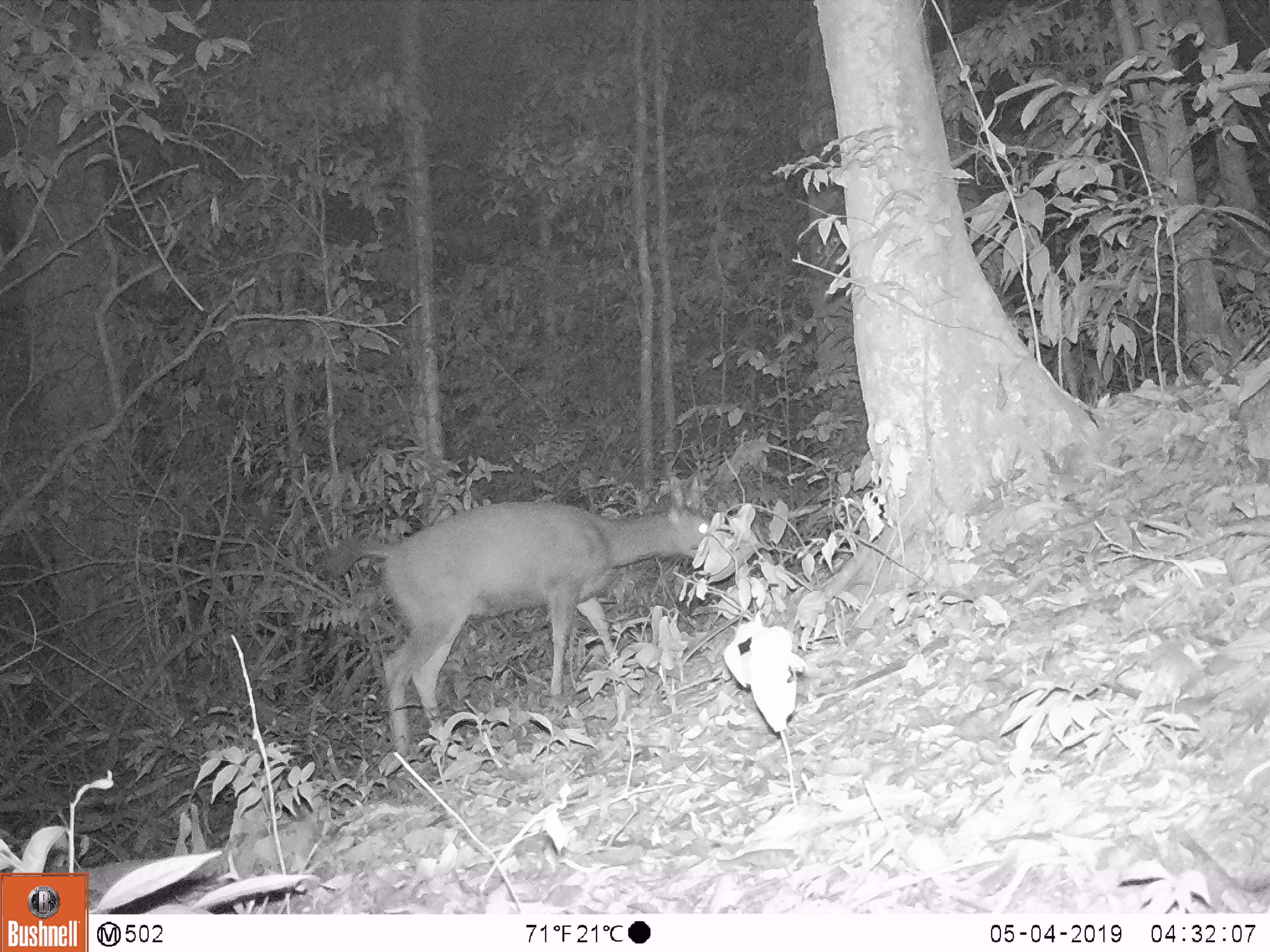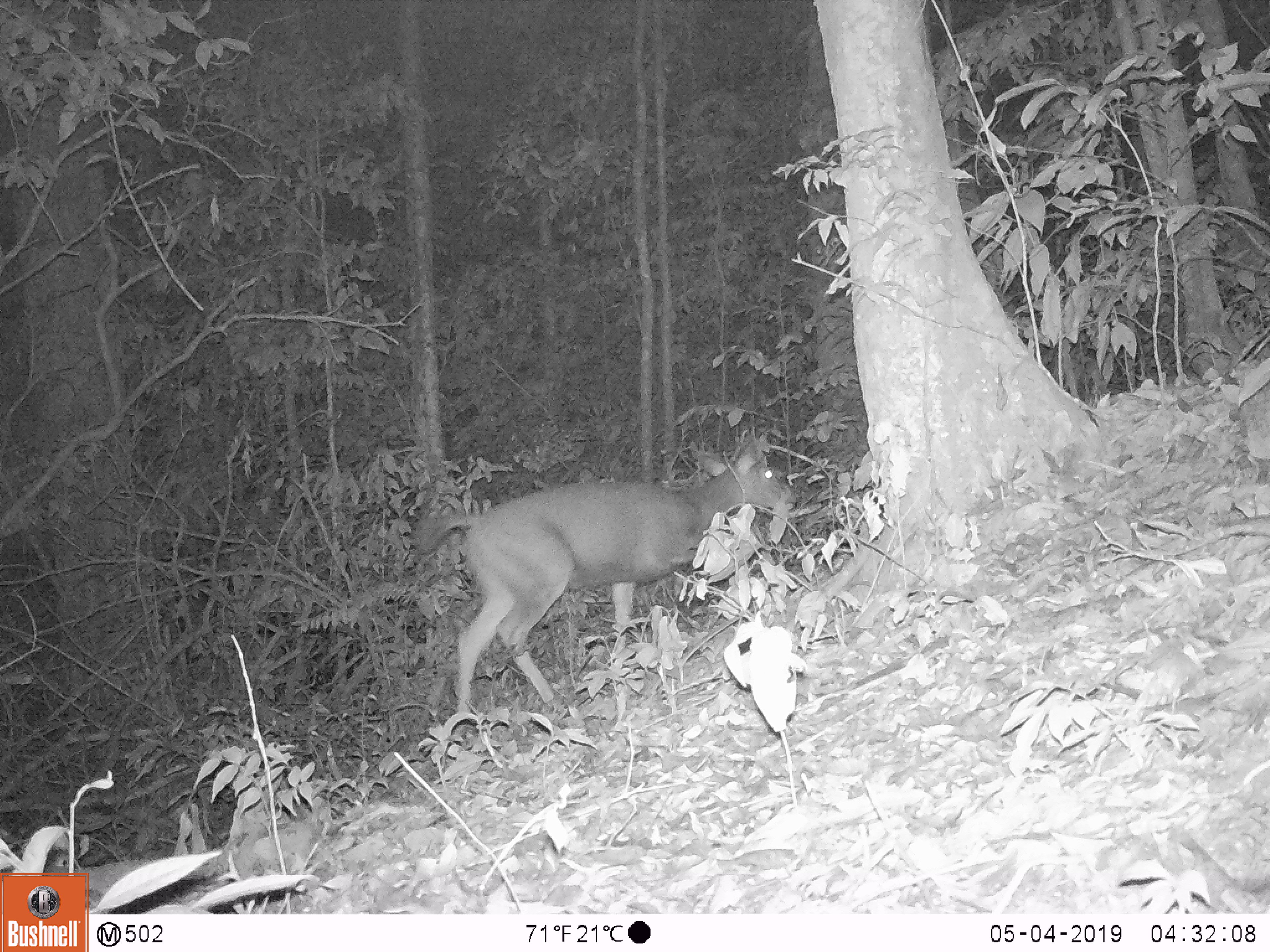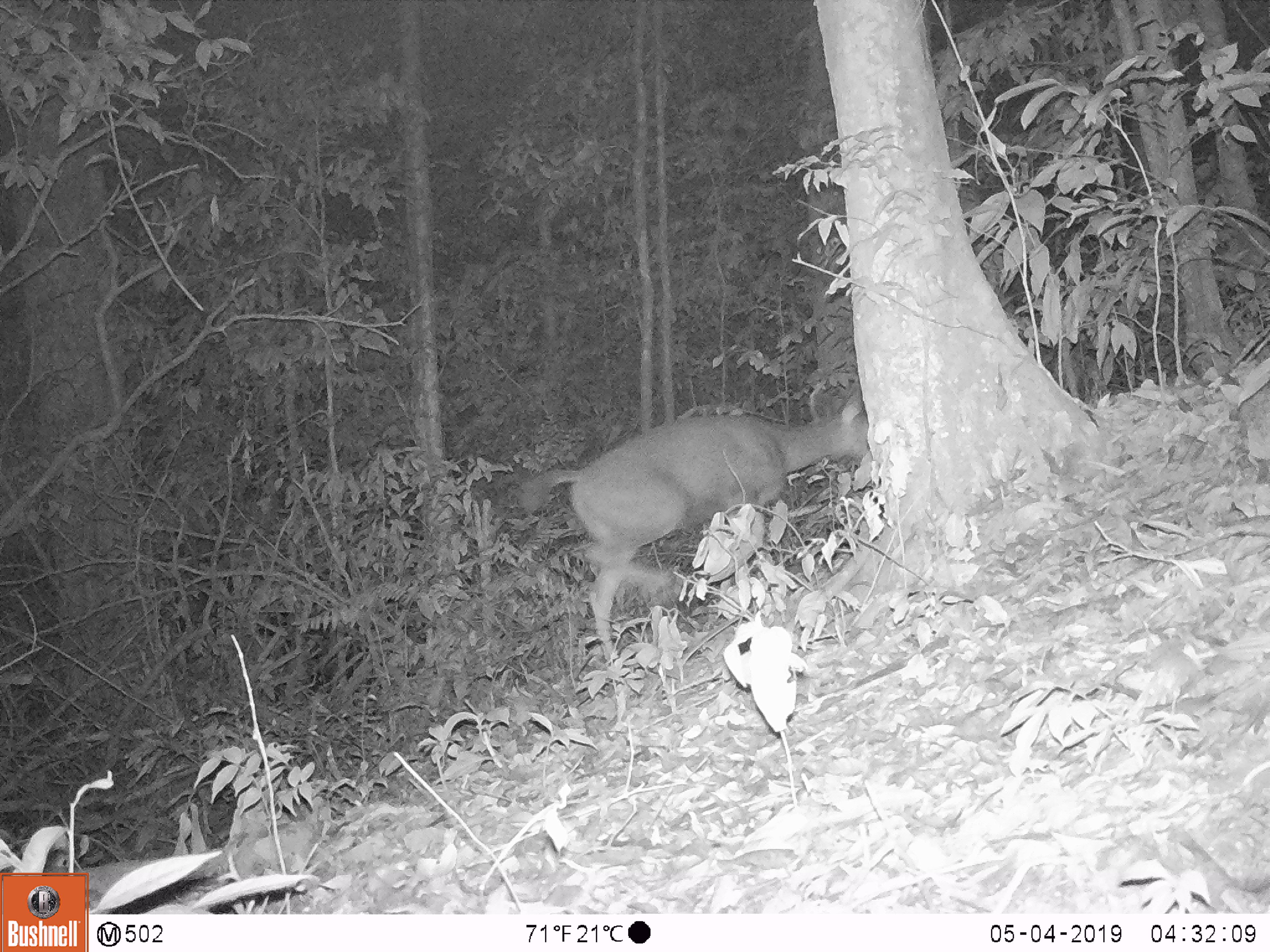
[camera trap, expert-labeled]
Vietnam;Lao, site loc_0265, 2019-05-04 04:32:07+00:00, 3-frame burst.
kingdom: Animalia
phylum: Chordata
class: Mammalia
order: Artiodactyla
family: Cervidae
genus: Rusa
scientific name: Rusa unicolor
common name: sambar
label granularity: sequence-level